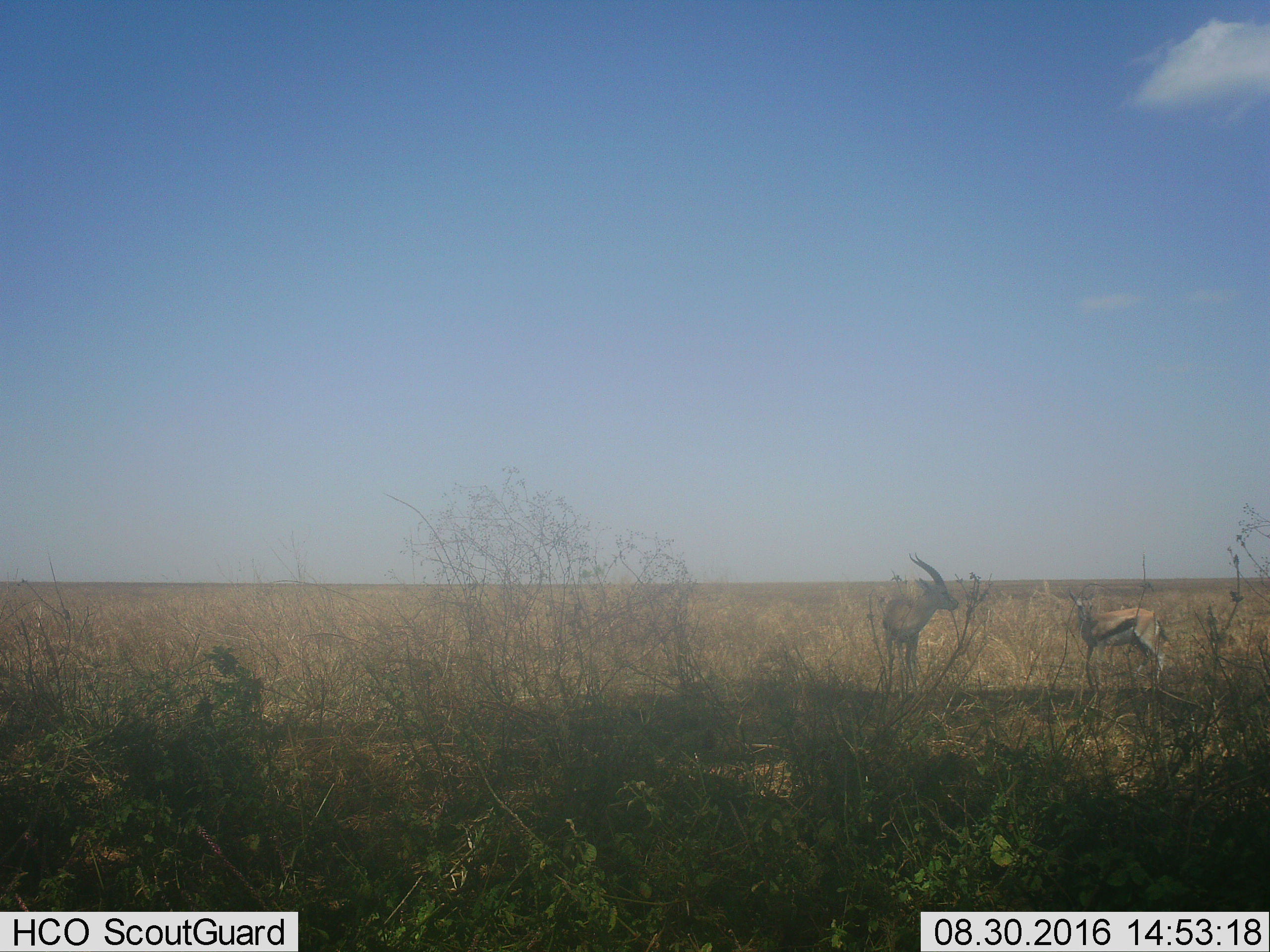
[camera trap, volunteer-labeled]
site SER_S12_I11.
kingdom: Animalia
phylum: Chordata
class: Mammalia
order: Artiodactyla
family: Bovidae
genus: Eudorcas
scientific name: Eudorcas thomsonii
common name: thomson's gazelle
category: gazellethomsons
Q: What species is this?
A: Gazellethomsons (thomson's gazelle) (Eudorcas thomsonii).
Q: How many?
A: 2.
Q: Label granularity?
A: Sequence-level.